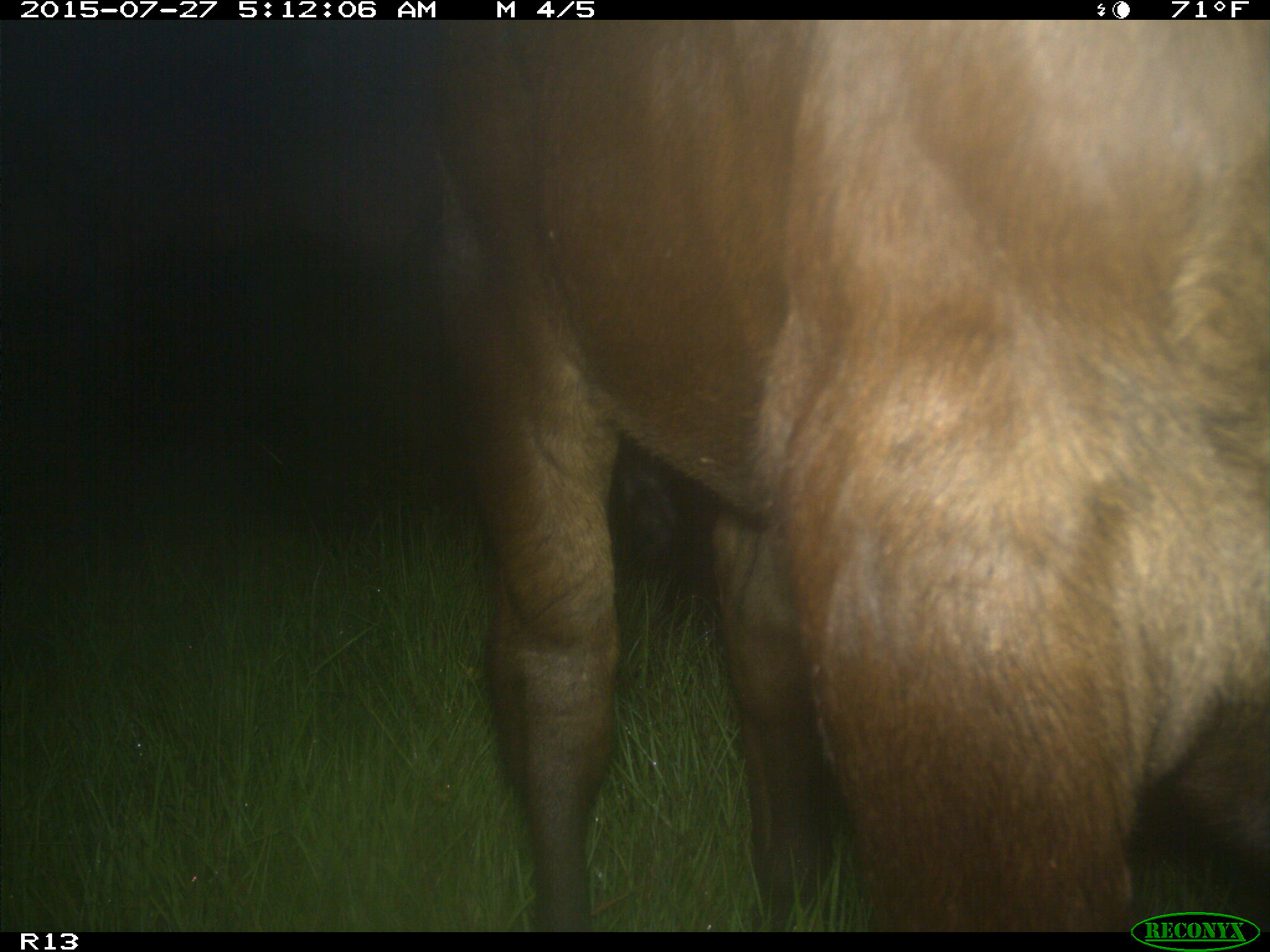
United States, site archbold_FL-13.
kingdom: Animalia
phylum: Chordata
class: Mammalia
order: Artiodactyla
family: Bovidae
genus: Bos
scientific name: Bos taurus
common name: domestic cow